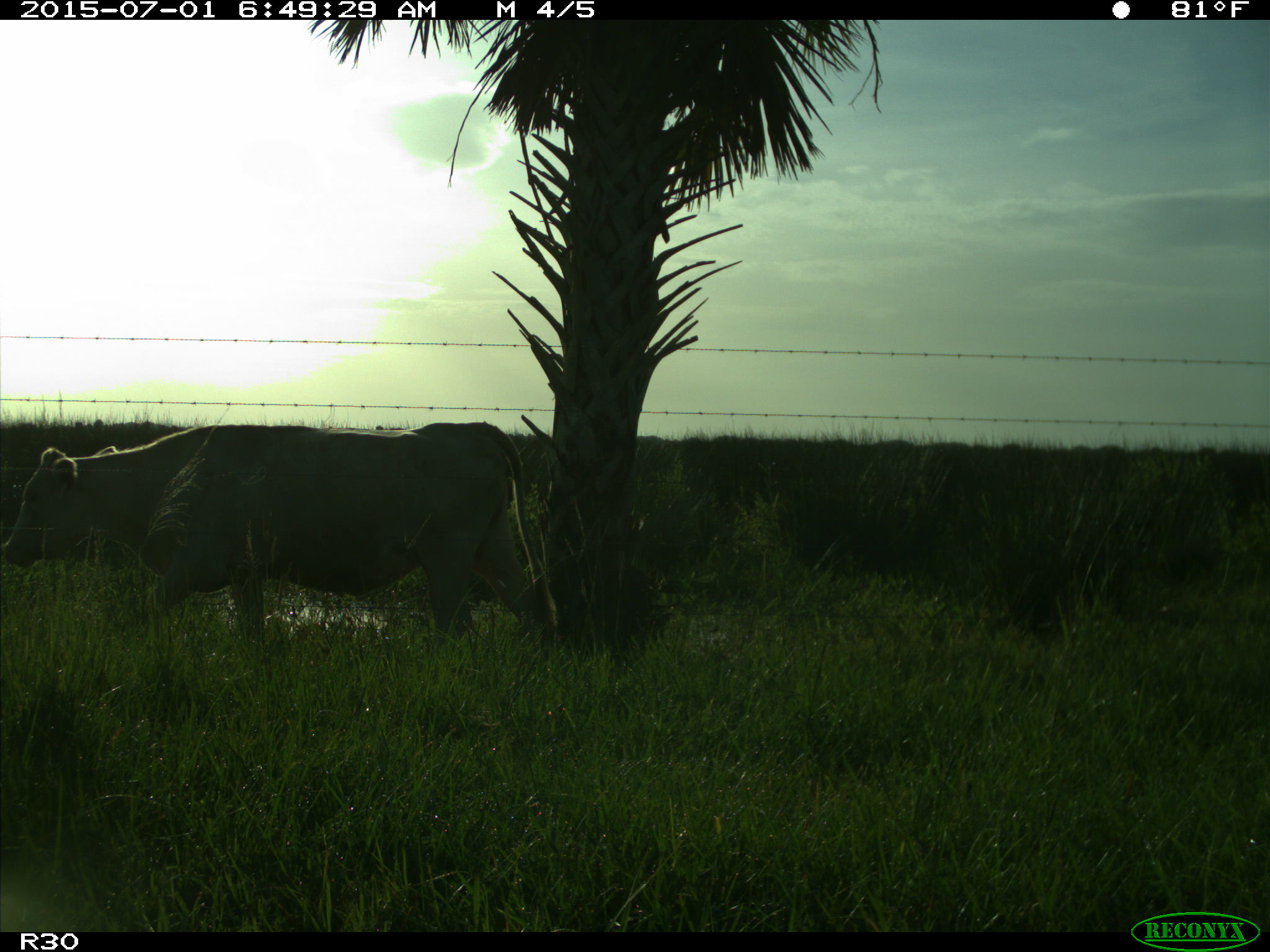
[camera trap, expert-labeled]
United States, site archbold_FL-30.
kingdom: Animalia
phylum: Chordata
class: Mammalia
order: Artiodactyla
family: Bovidae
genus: Bos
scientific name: Bos taurus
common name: domestic cow